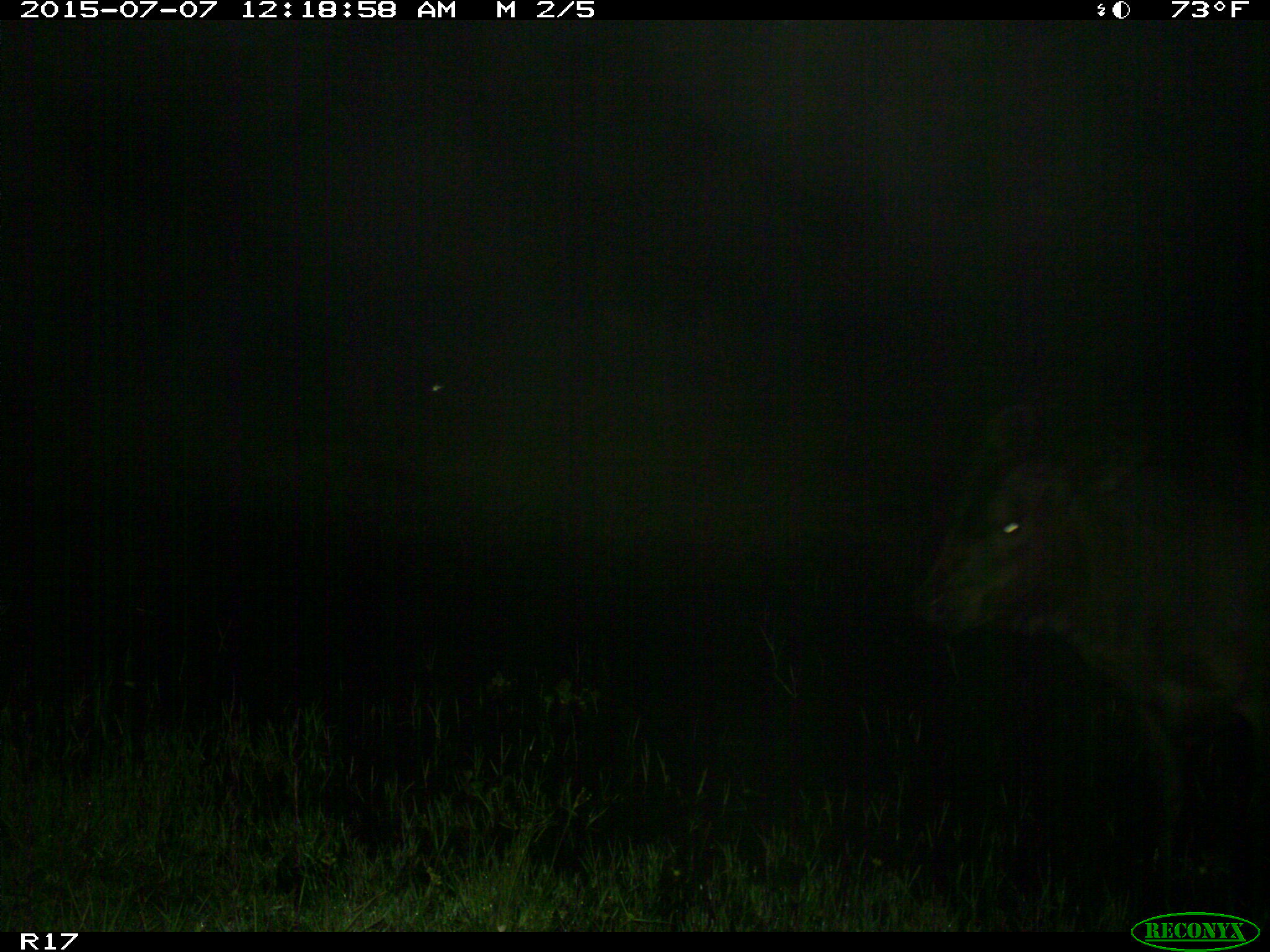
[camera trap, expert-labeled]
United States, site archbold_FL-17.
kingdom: Animalia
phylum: Chordata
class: Mammalia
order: Artiodactyla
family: Bovidae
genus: Bos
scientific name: Bos taurus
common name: domestic cow